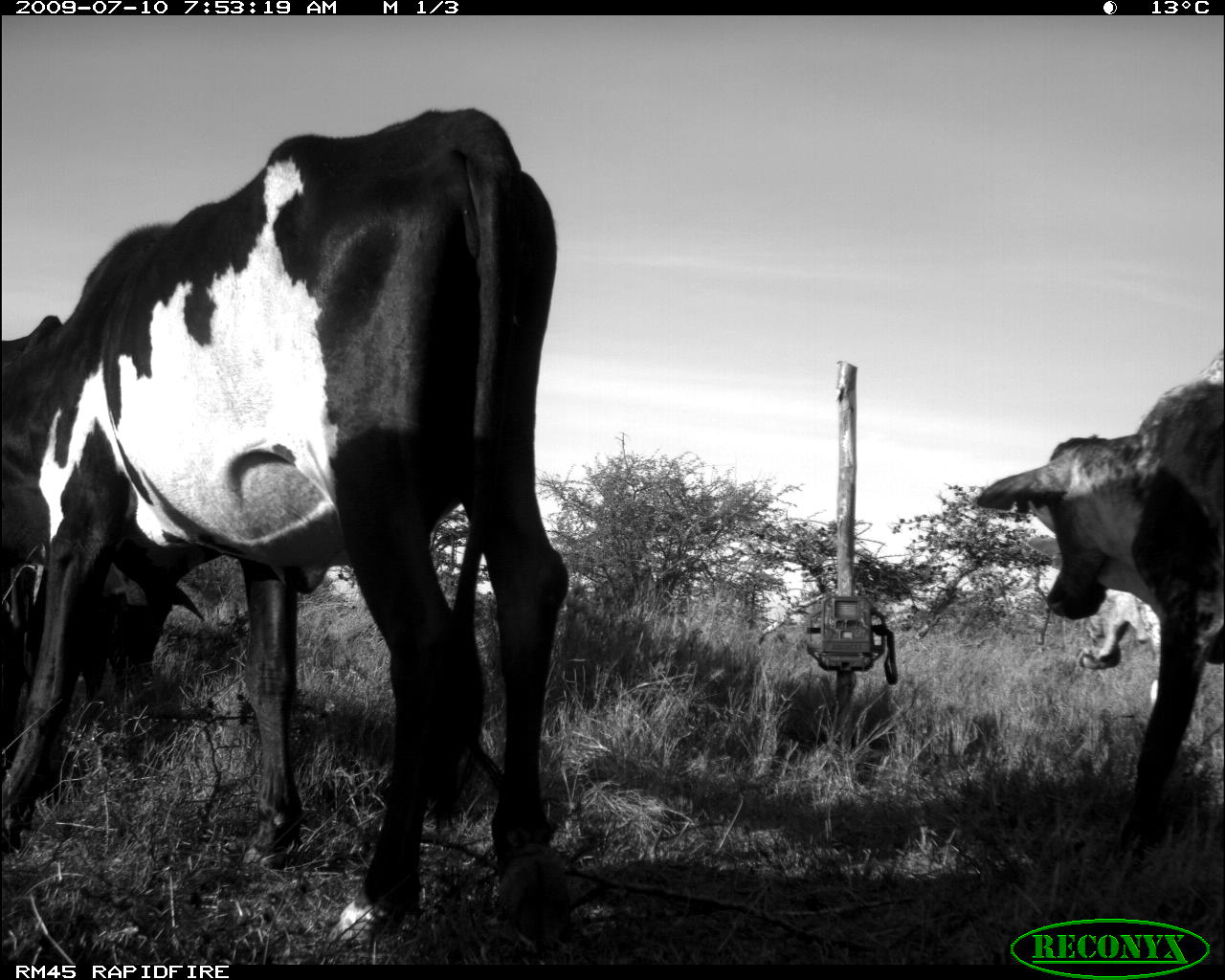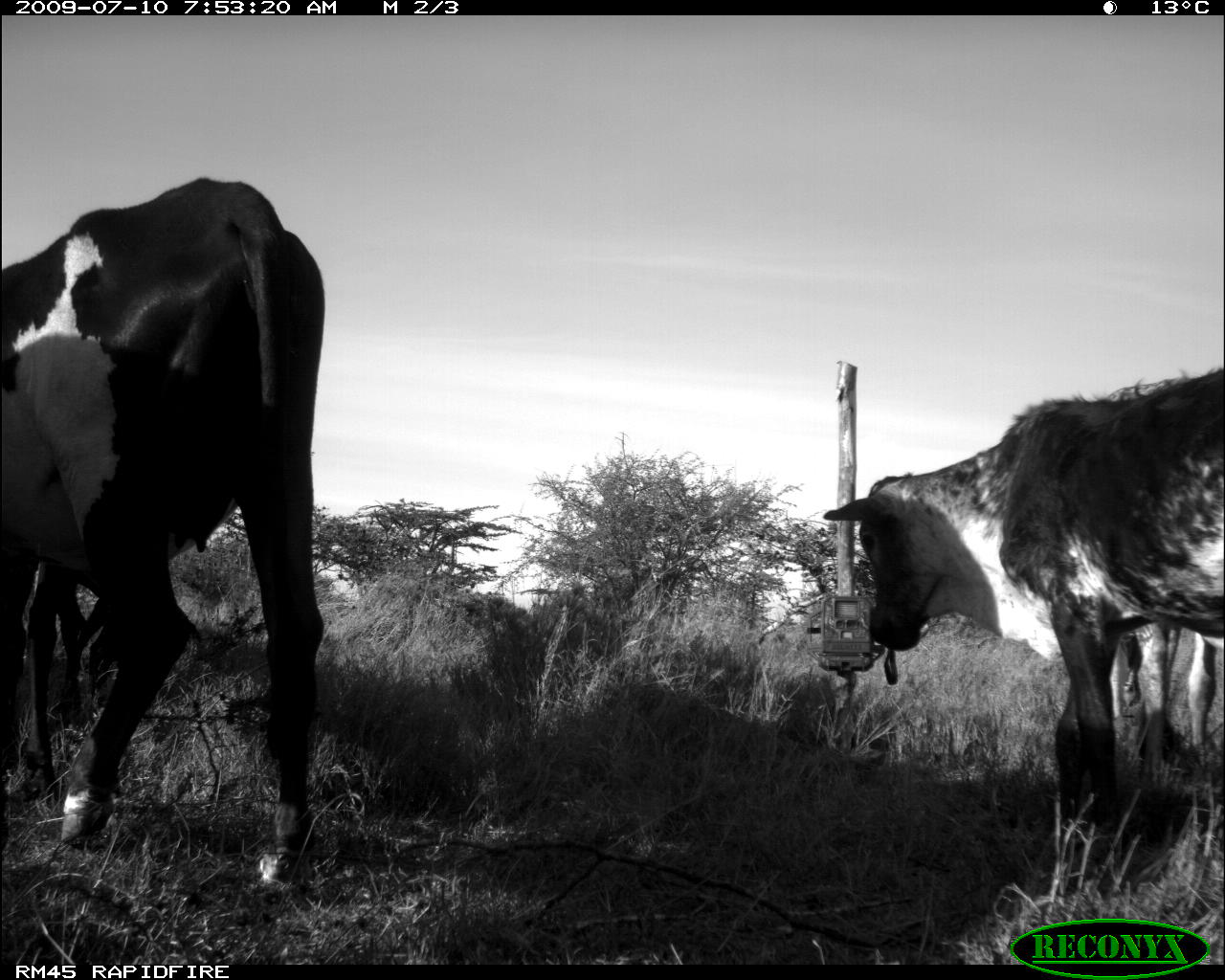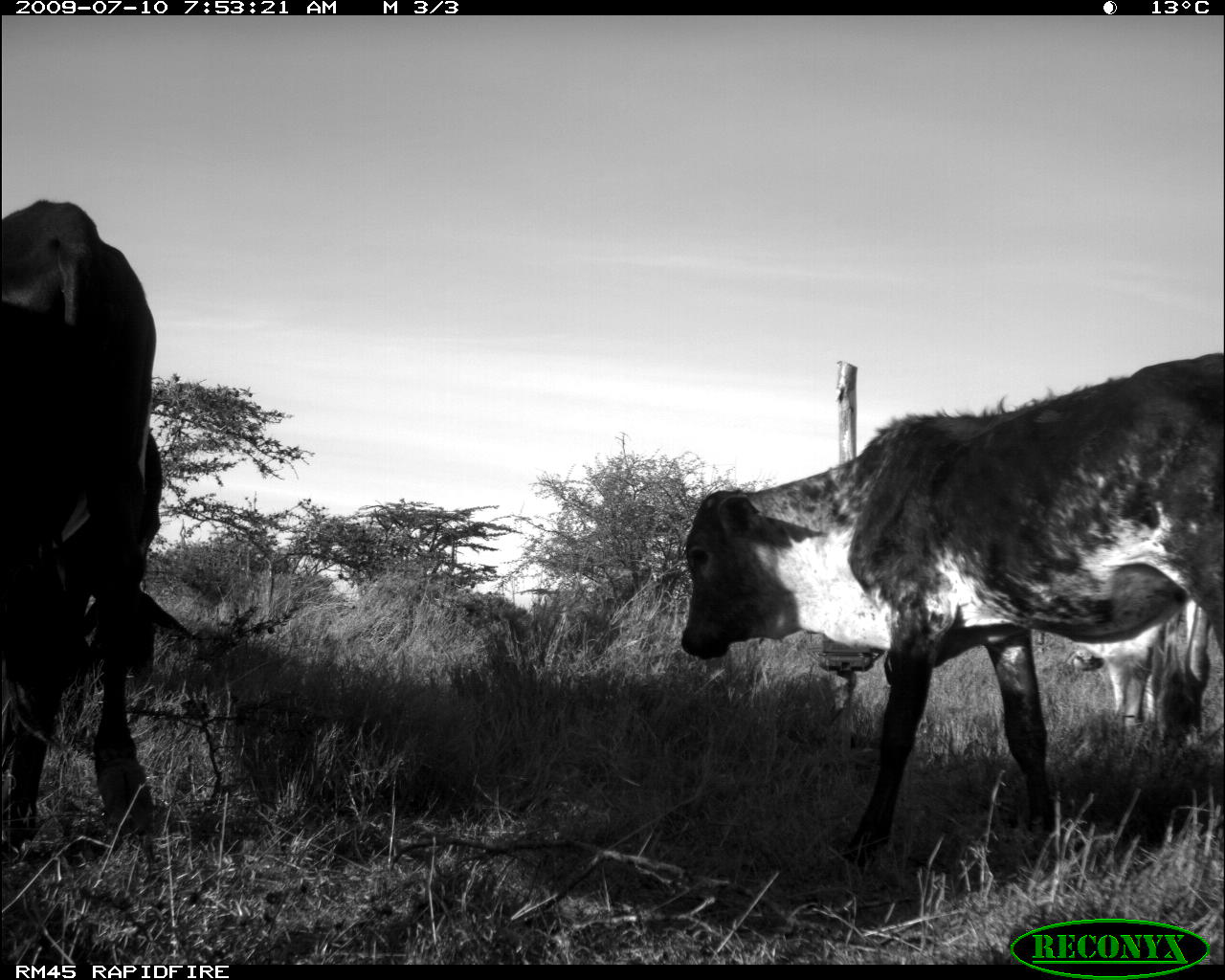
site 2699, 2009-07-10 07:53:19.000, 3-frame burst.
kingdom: Animalia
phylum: Chordata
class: Mammalia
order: Artiodactyla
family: Bovidae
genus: Bos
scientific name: Bos taurus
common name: domestic cattle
Bos taurus (domestic cattle), count 3.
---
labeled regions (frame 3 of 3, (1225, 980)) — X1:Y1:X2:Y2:
bos taurus: 678:347:1224:873; 0:200:198:849; 1065:598:1212:736